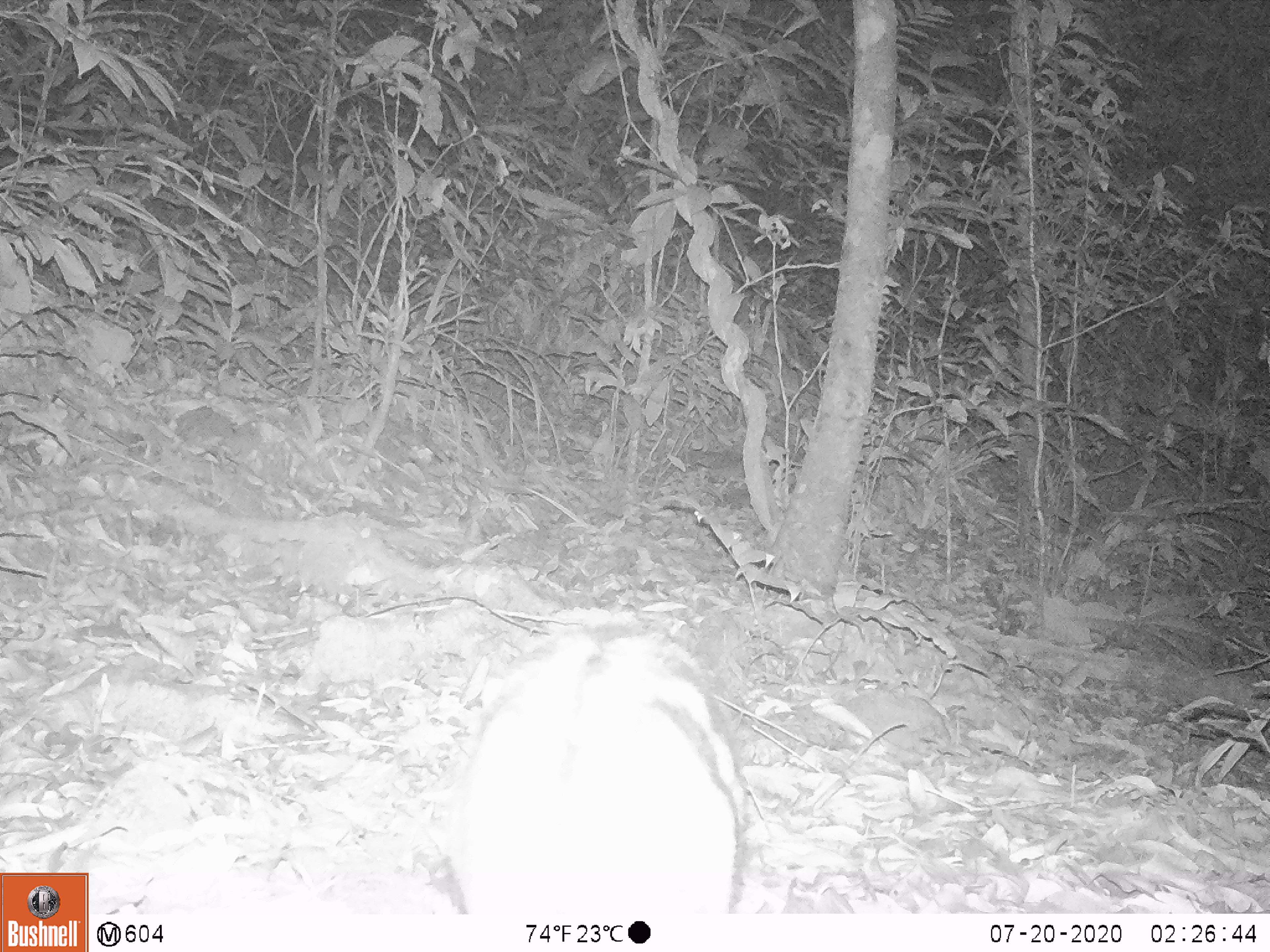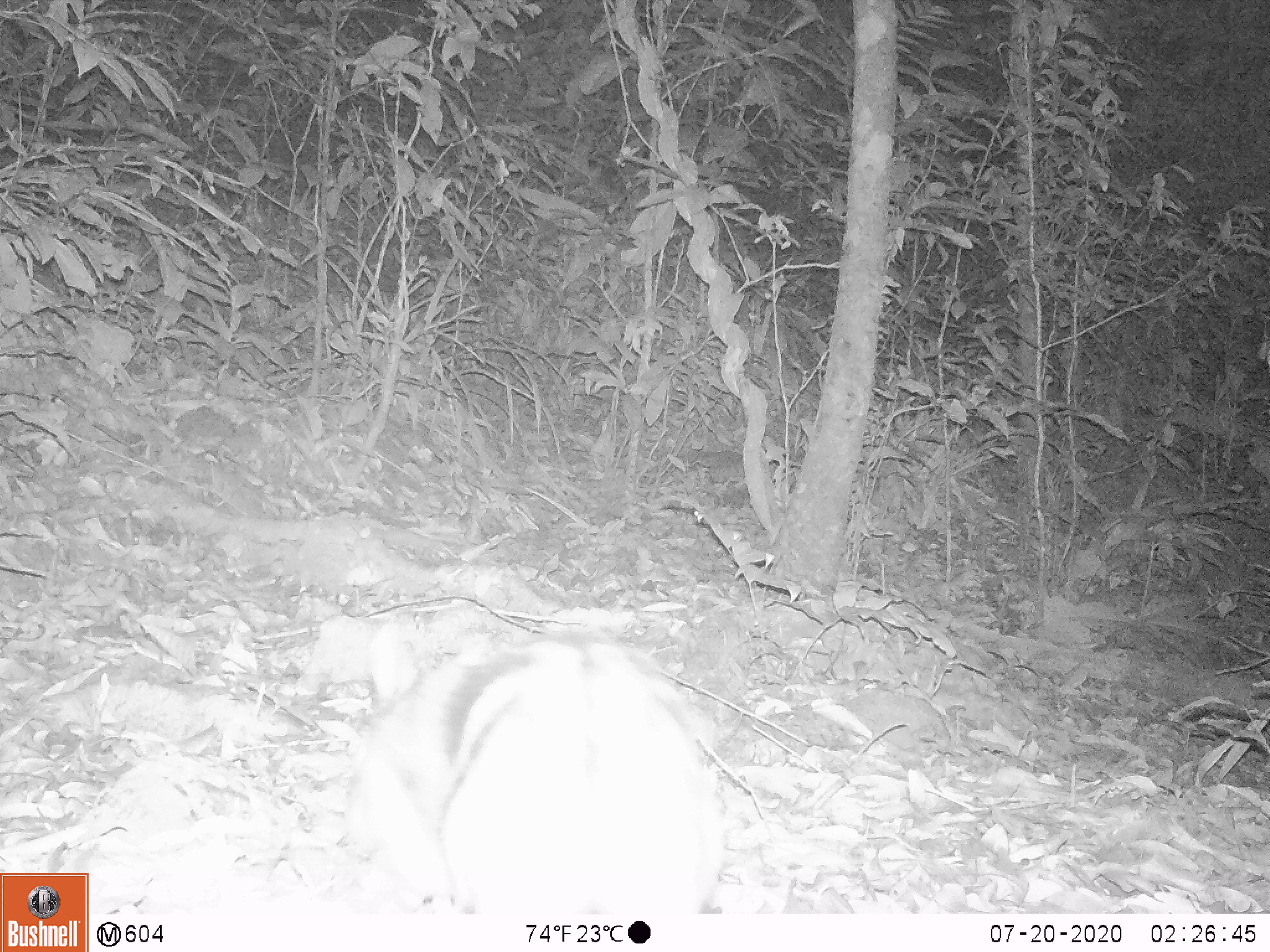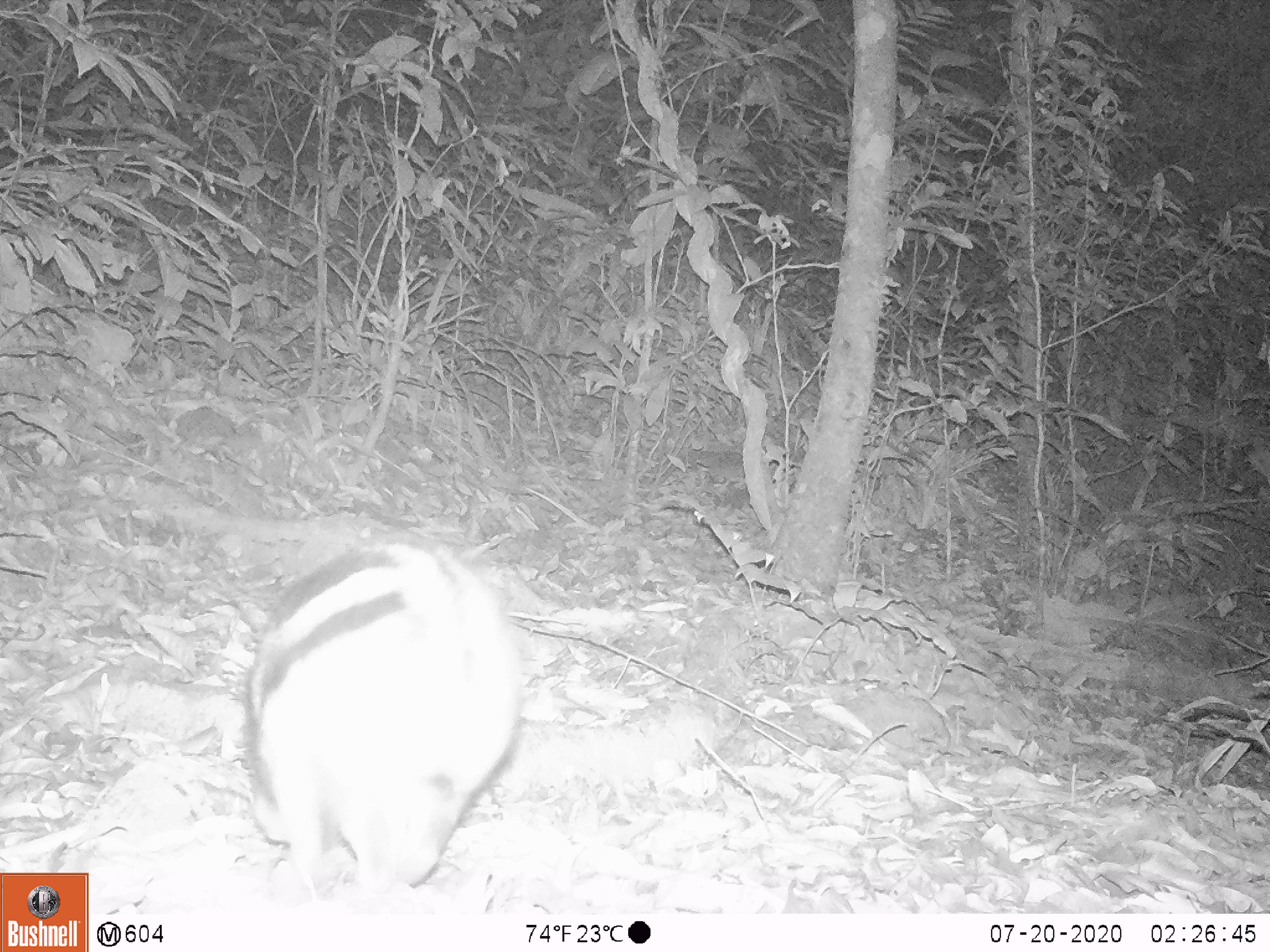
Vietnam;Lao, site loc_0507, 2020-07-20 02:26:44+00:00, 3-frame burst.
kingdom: Animalia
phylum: Chordata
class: Mammalia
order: Lagomorpha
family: Leporidae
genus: Nesolagus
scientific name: Nesolagus timminsi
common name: annamite striped rabbit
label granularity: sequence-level